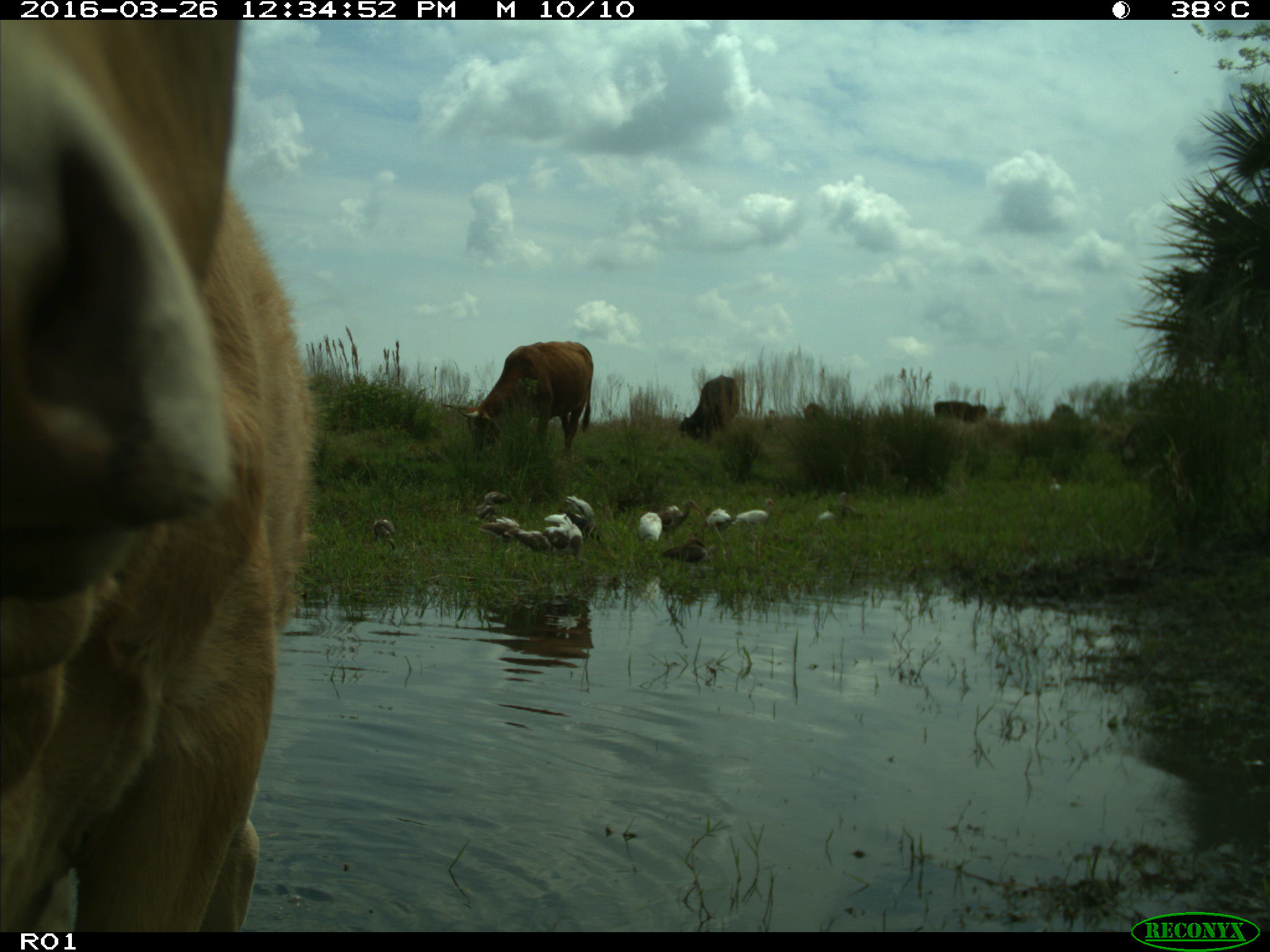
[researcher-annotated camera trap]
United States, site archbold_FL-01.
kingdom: Animalia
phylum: Chordata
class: Mammalia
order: Artiodactyla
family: Bovidae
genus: Bos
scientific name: Bos taurus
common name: domestic cow